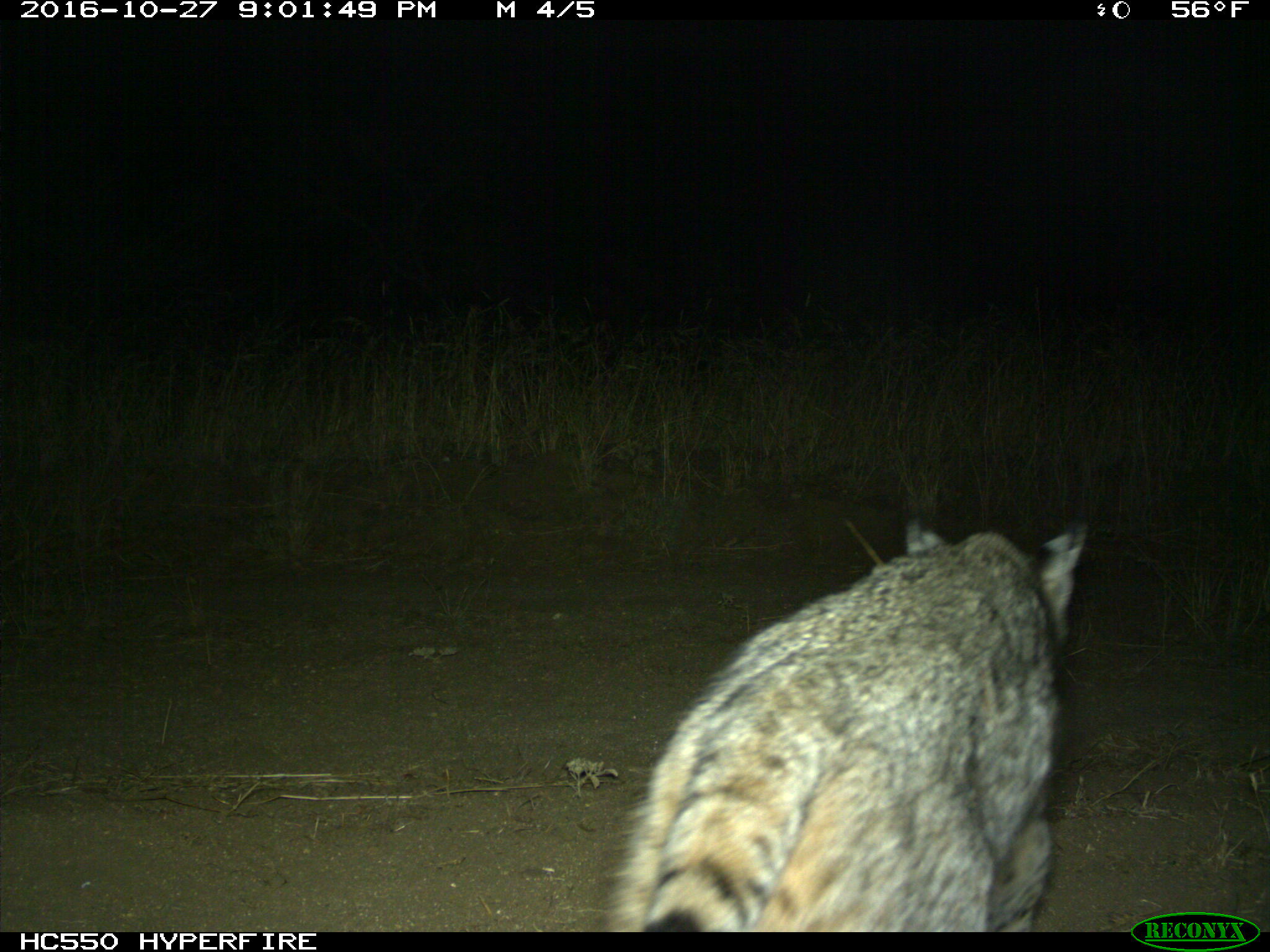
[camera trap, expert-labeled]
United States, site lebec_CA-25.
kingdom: Animalia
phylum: Chordata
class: Mammalia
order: Carnivora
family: Felidae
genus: Lynx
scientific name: Lynx rufus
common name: bobcat